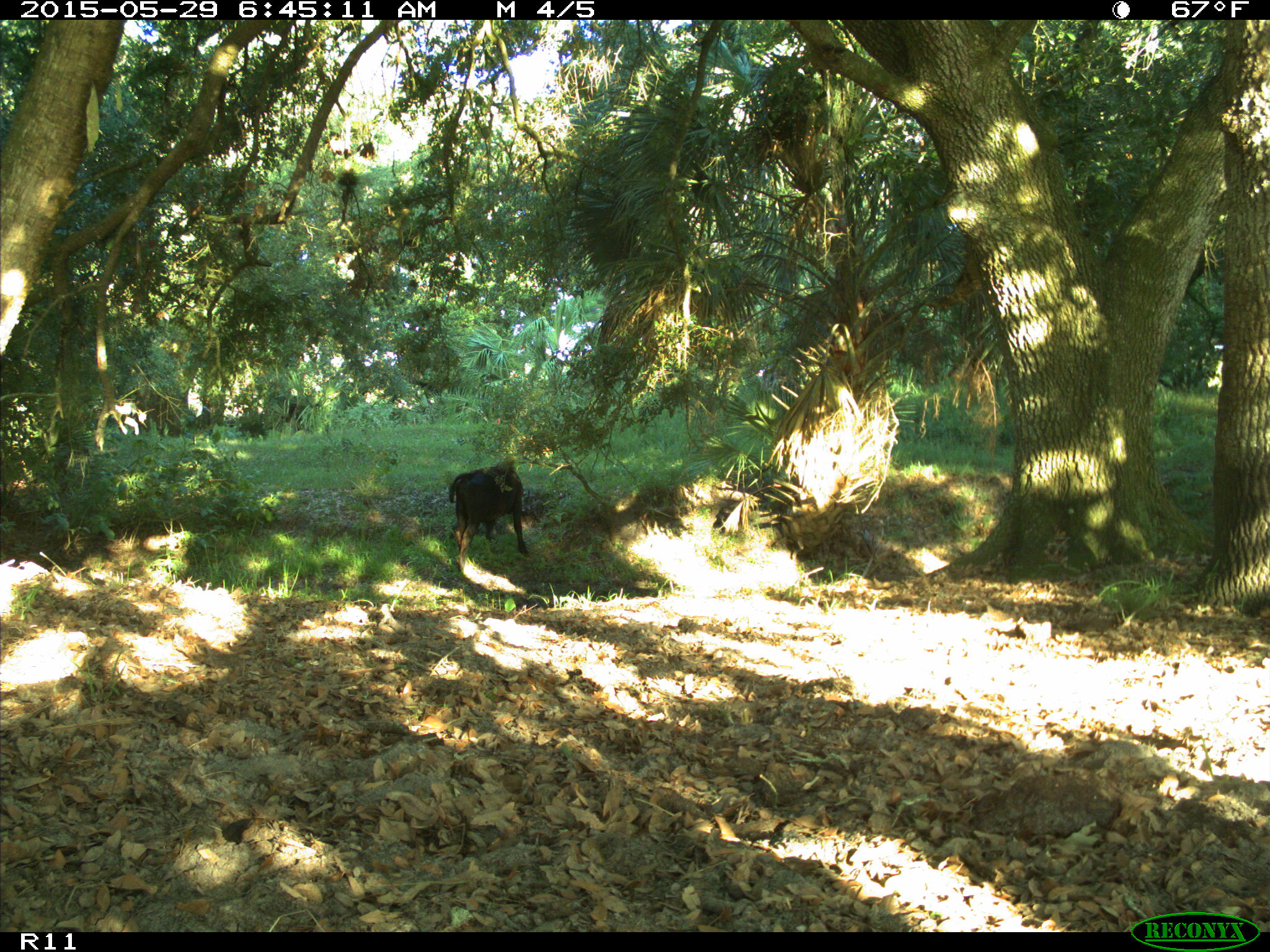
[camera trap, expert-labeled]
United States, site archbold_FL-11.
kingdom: Animalia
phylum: Chordata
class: Mammalia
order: Artiodactyla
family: Bovidae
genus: Bos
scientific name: Bos taurus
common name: domestic cow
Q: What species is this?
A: Bos taurus (domestic cow).